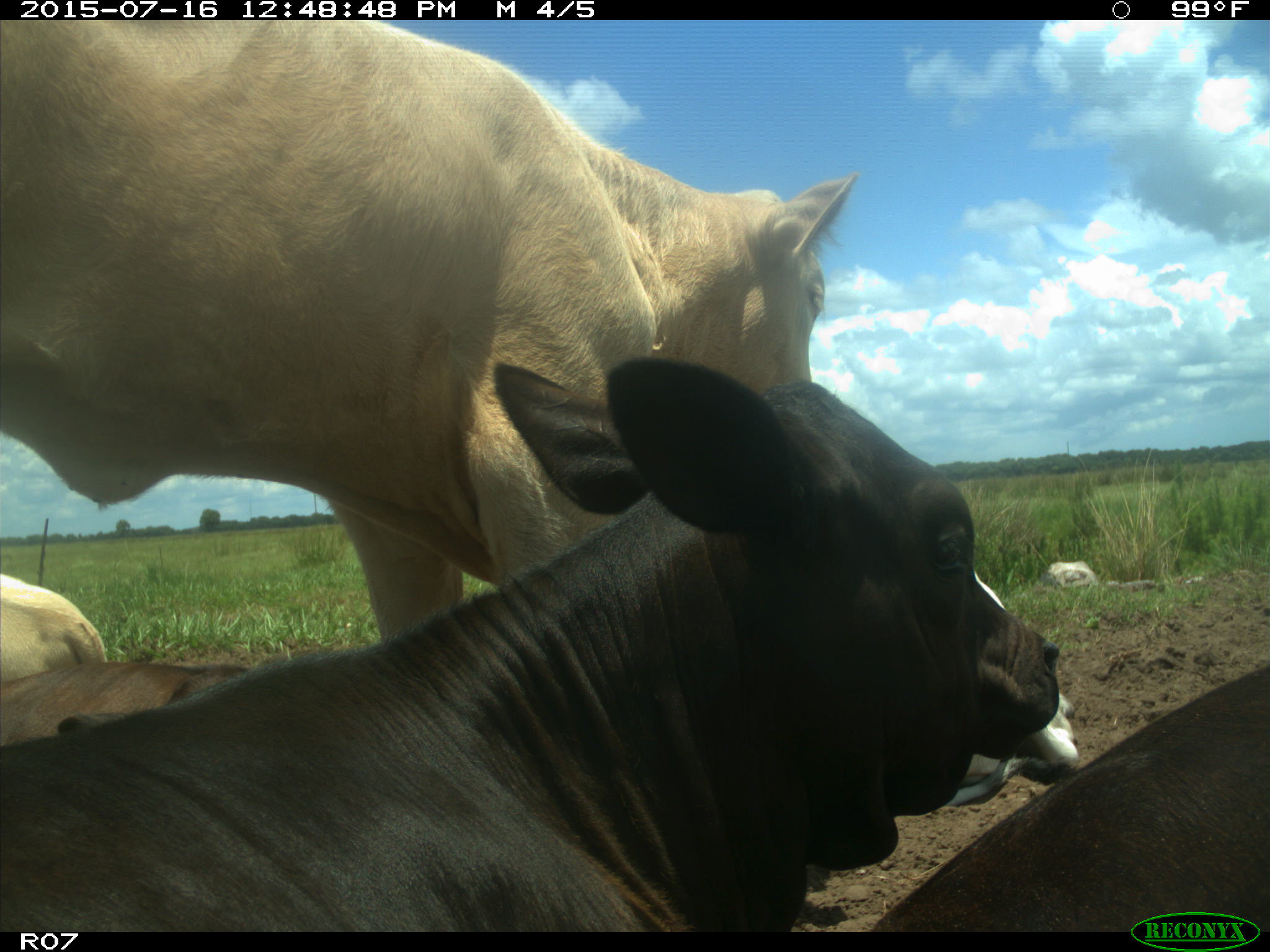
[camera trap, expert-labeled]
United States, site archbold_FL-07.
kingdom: Animalia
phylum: Chordata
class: Mammalia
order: Artiodactyla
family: Bovidae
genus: Bos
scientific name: Bos taurus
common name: domestic cow